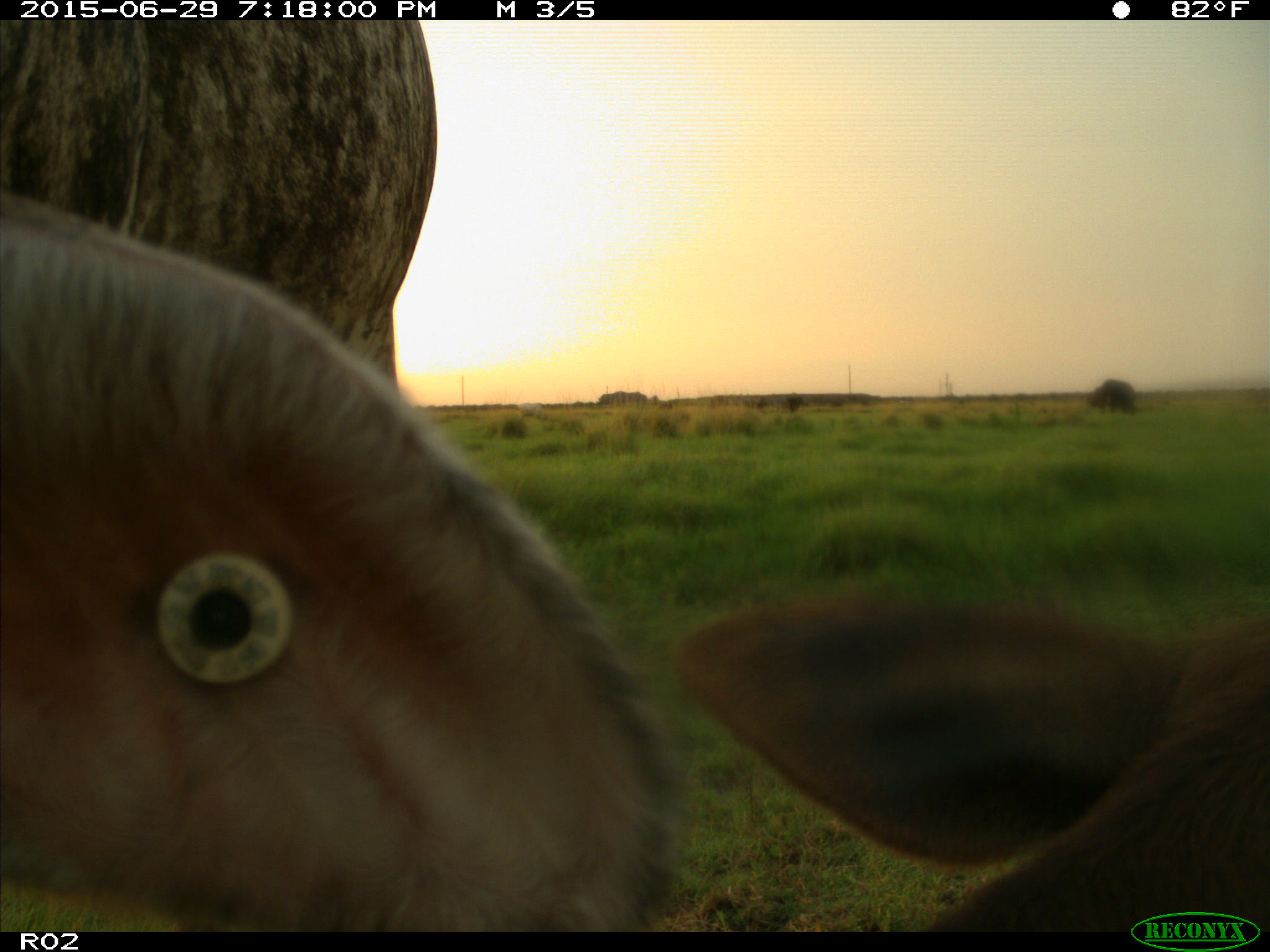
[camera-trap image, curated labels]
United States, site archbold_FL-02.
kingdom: Animalia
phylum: Chordata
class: Mammalia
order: Artiodactyla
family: Bovidae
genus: Bos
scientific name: Bos taurus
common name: domestic cow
Bos taurus (domestic cow).